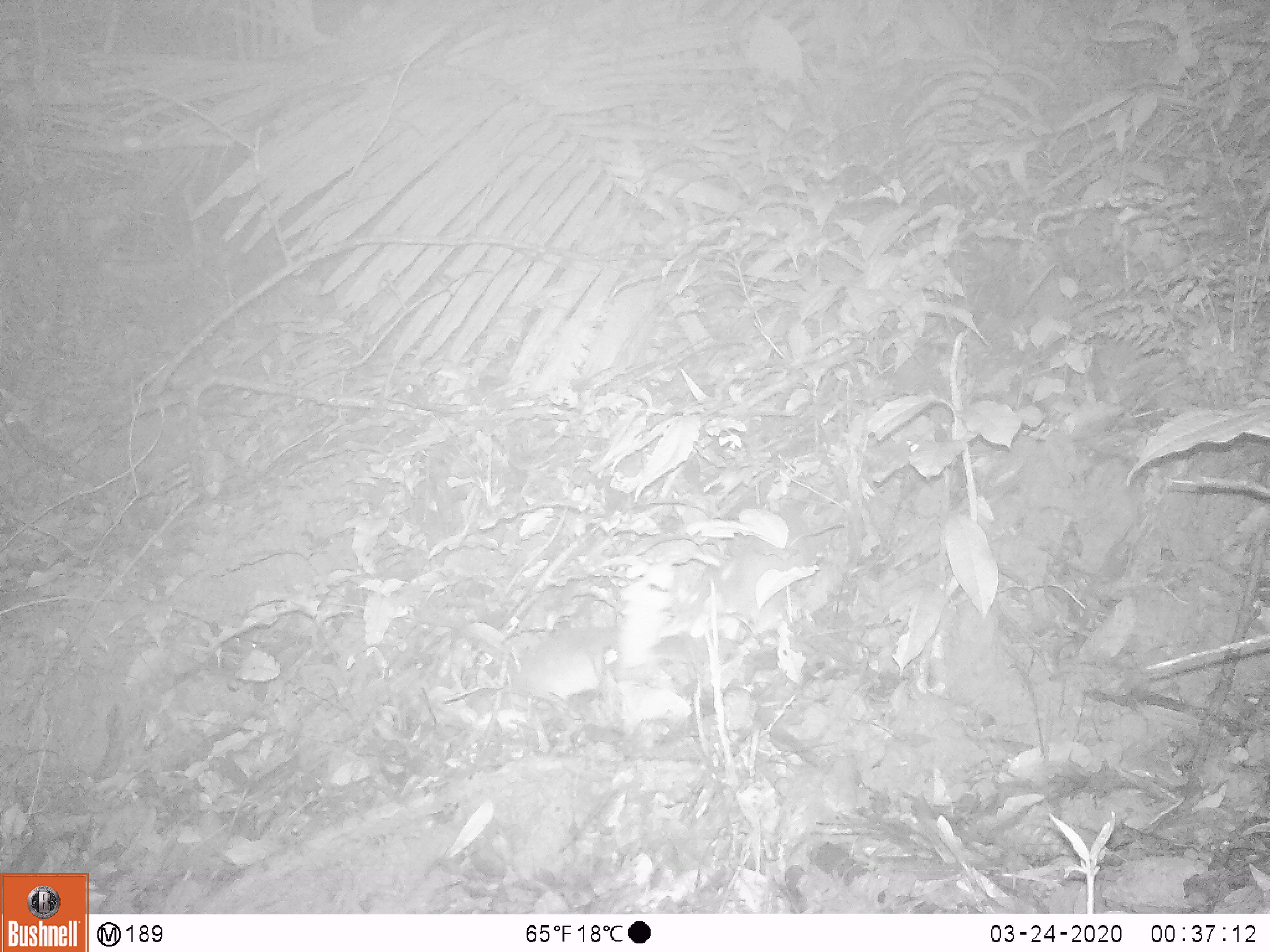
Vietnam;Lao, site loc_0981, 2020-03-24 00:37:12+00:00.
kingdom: Animalia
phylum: Chordata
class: Mammalia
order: Rodentia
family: Muridae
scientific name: Muridae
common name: old-world mice and rats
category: unidentified murid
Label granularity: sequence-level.